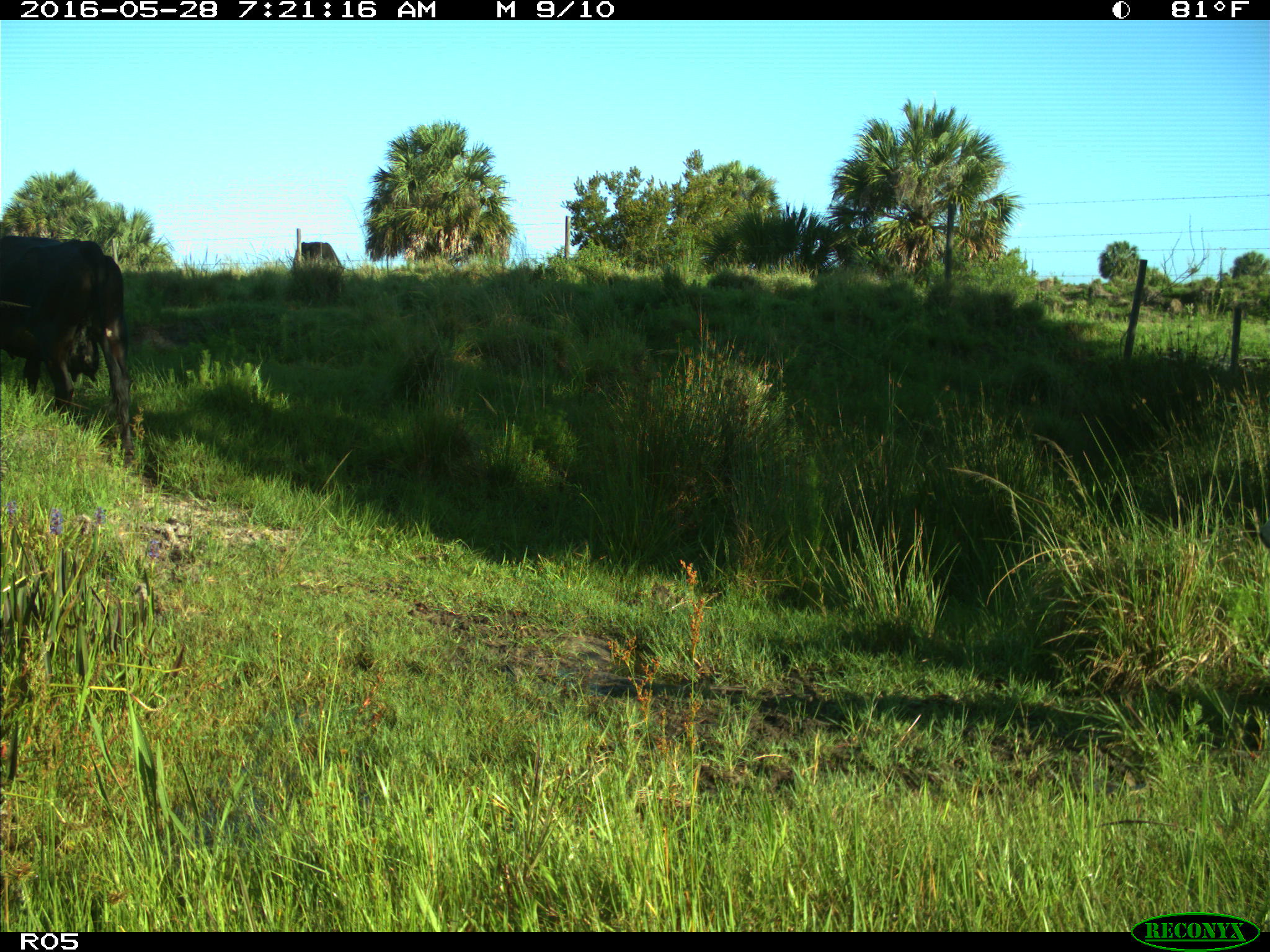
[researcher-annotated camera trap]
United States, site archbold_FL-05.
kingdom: Animalia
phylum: Chordata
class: Mammalia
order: Artiodactyla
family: Bovidae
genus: Bos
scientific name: Bos taurus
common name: domestic cow